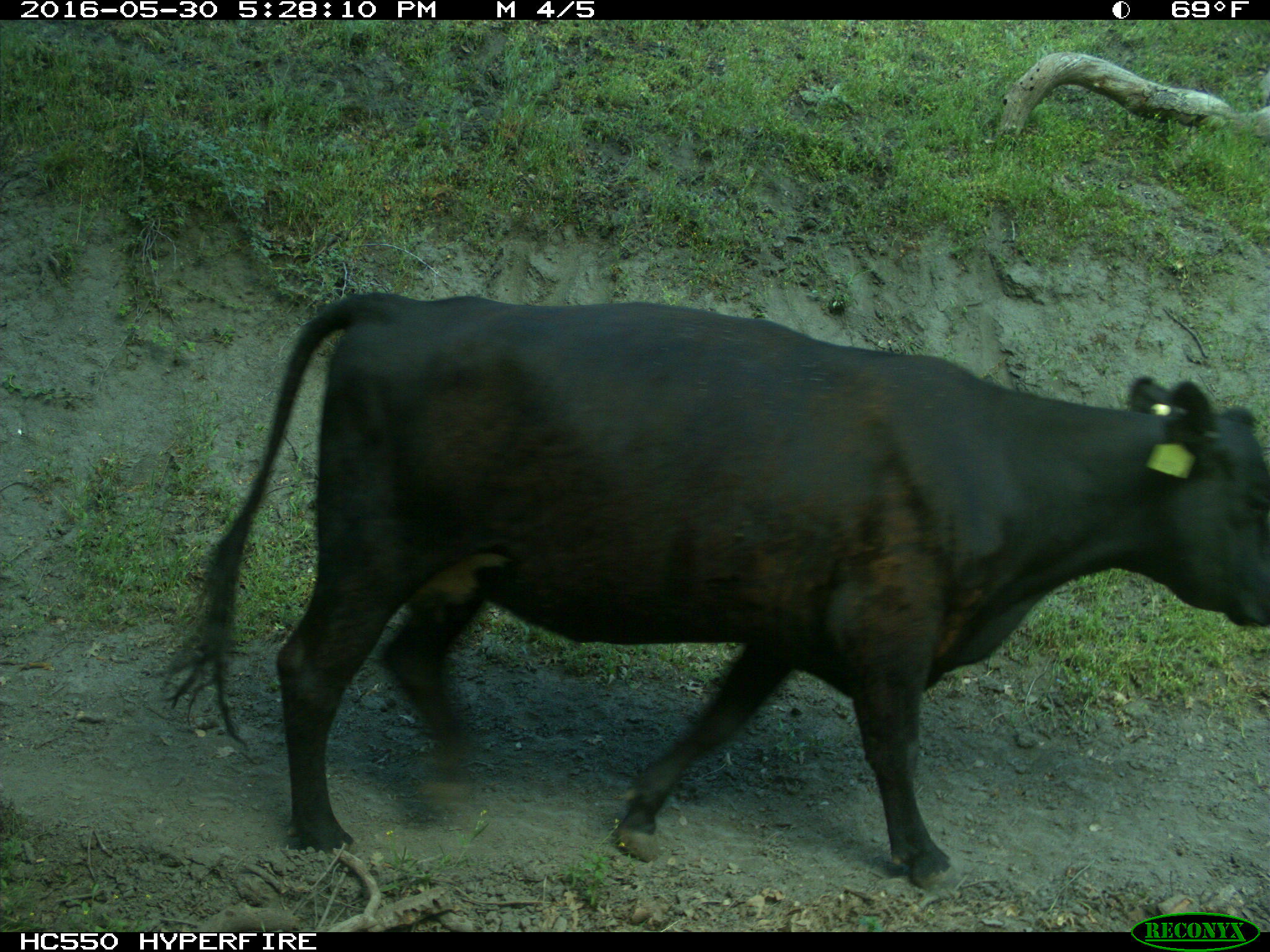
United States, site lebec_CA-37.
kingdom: Animalia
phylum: Chordata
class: Mammalia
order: Artiodactyla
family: Bovidae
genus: Bos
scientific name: Bos taurus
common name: domestic cow